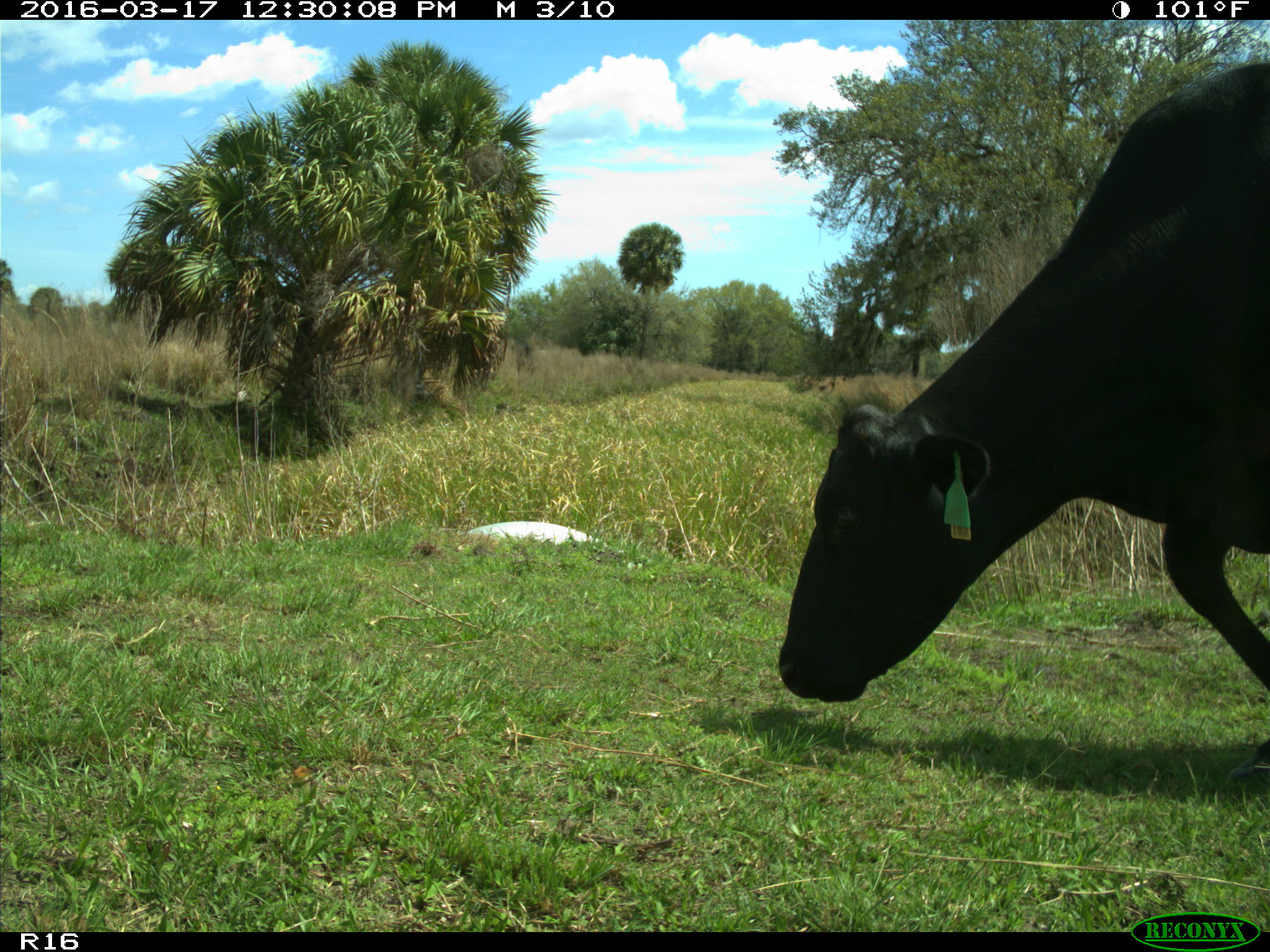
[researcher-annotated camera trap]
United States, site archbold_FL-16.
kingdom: Animalia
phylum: Chordata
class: Mammalia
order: Artiodactyla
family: Bovidae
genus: Bos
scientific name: Bos taurus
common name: domestic cow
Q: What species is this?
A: Bos taurus (domestic cow).